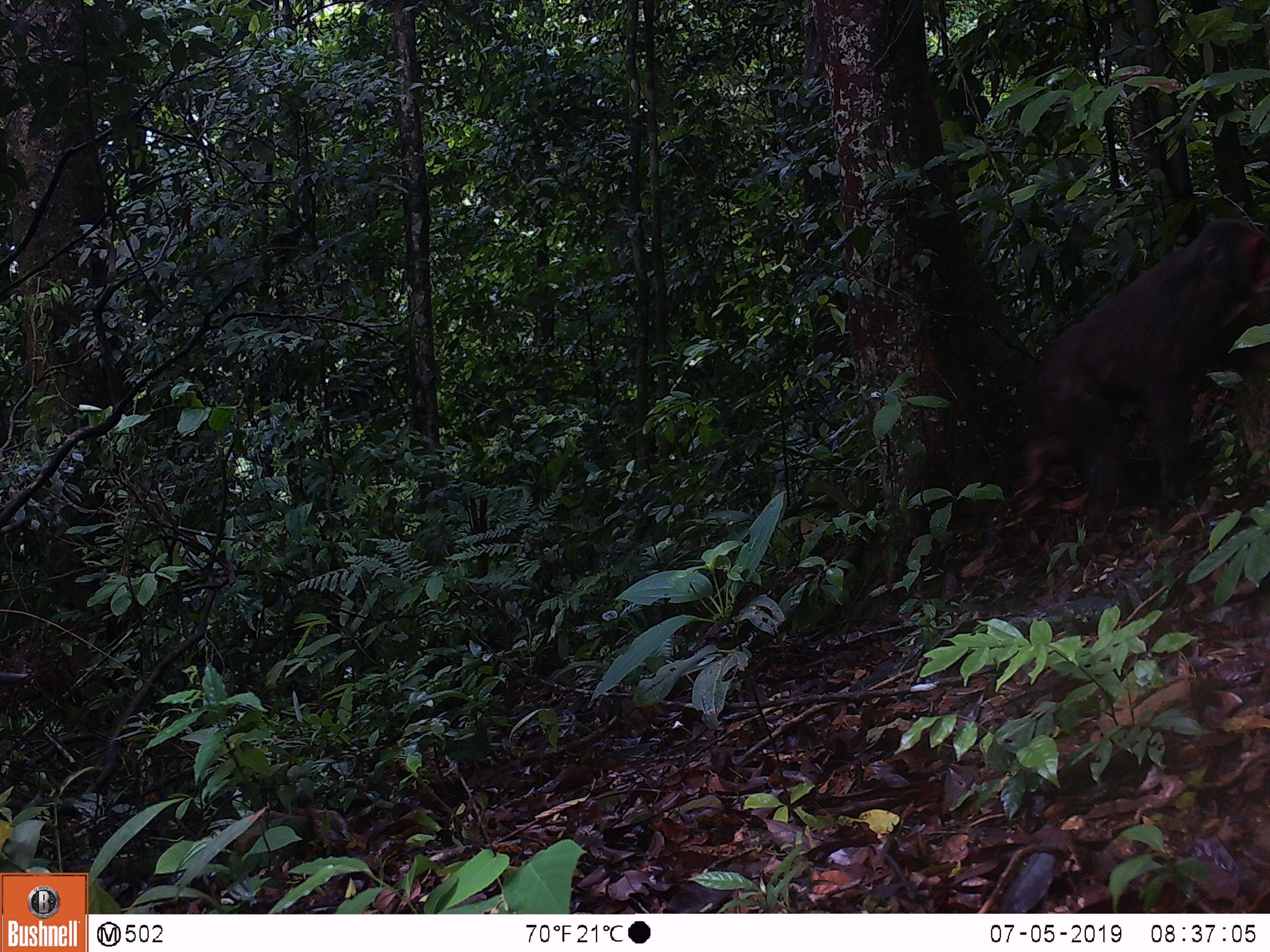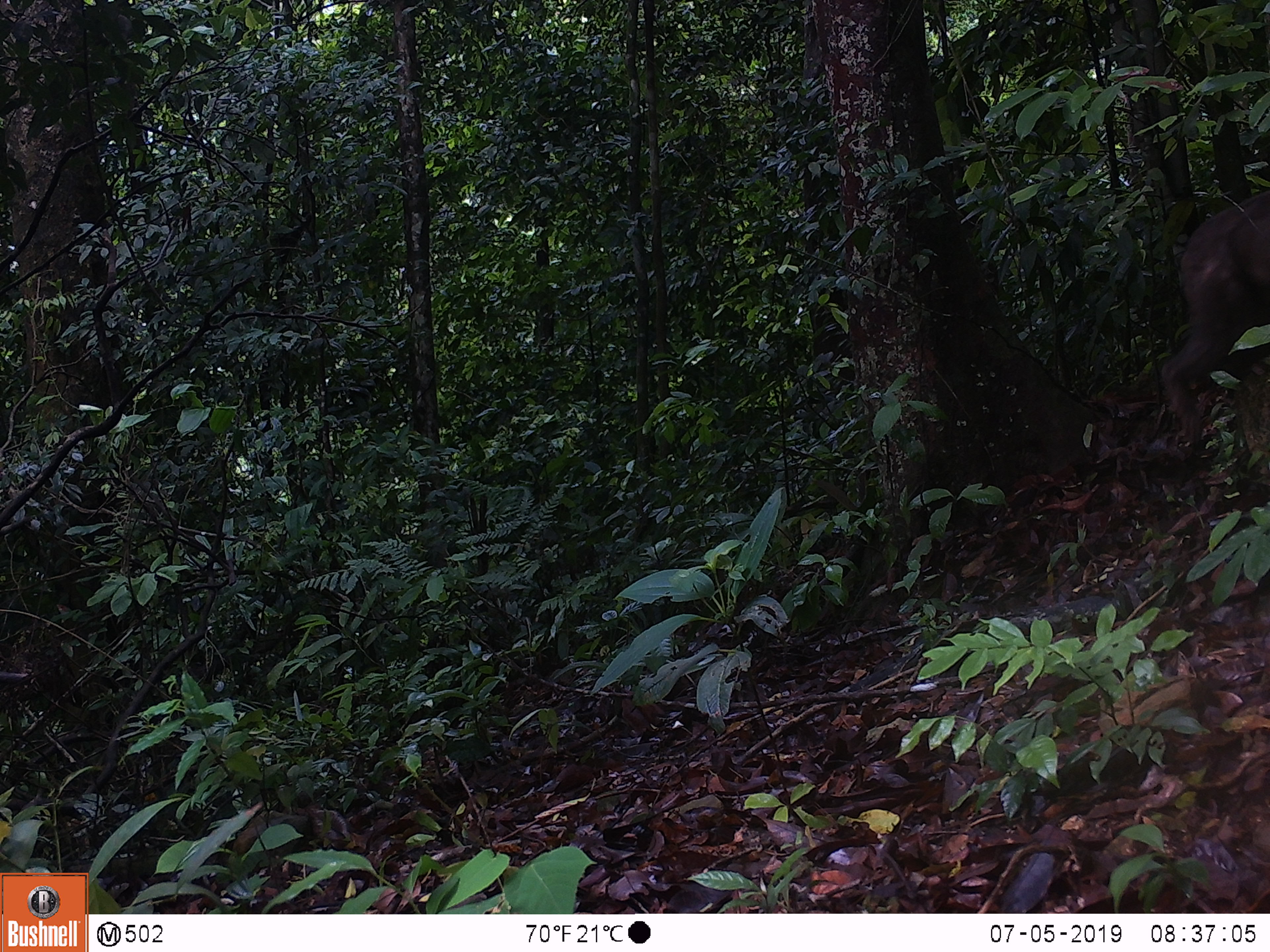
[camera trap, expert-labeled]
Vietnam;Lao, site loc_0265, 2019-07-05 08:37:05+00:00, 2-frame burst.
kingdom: Animalia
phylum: Chordata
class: Mammalia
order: Primates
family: Cercopithecidae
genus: Macaca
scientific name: Macaca arctoides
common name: stump-tailed macaque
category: stump tailed macaque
Stump tailed macaque (stump-tailed macaque) (Macaca arctoides). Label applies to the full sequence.